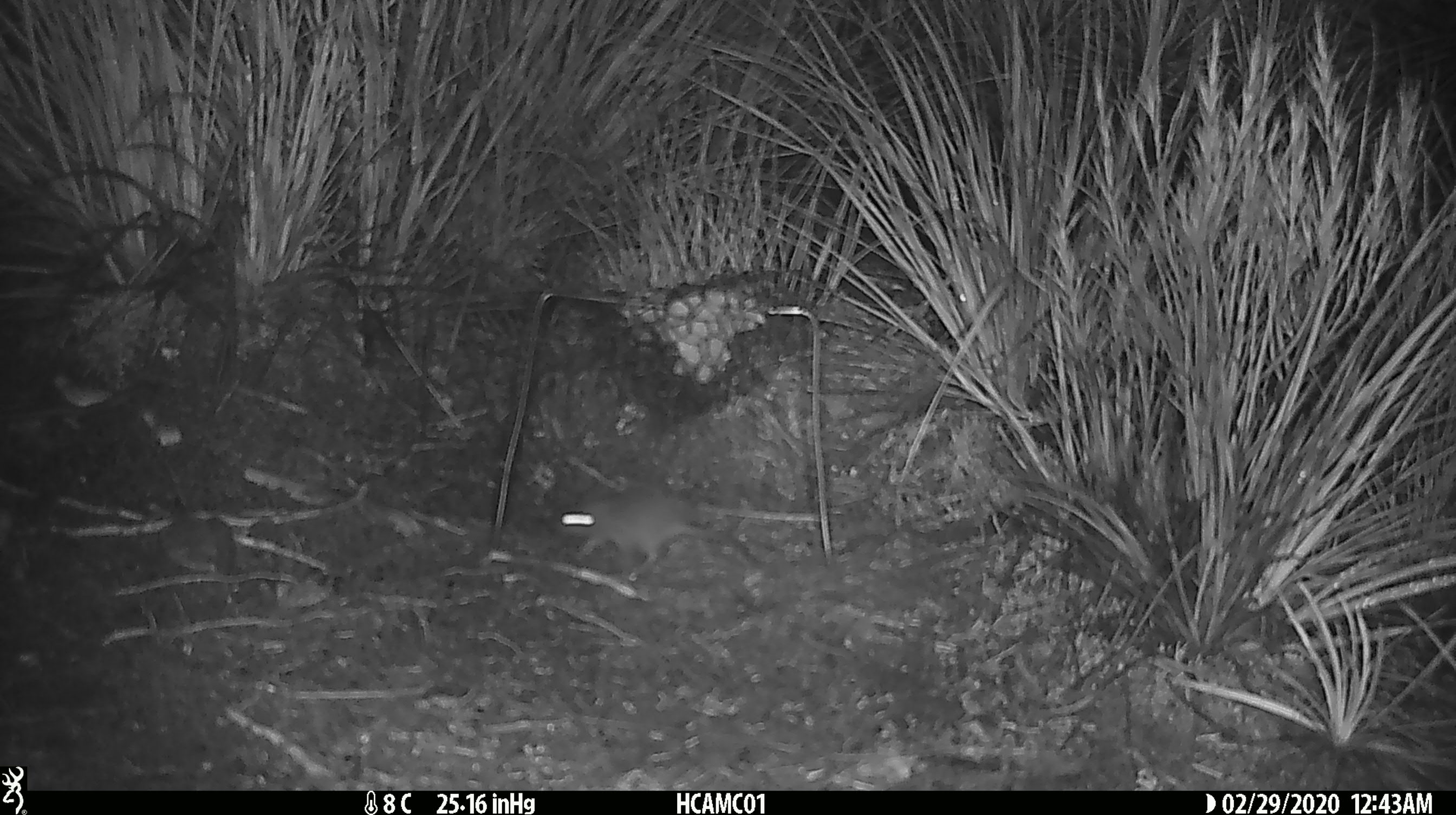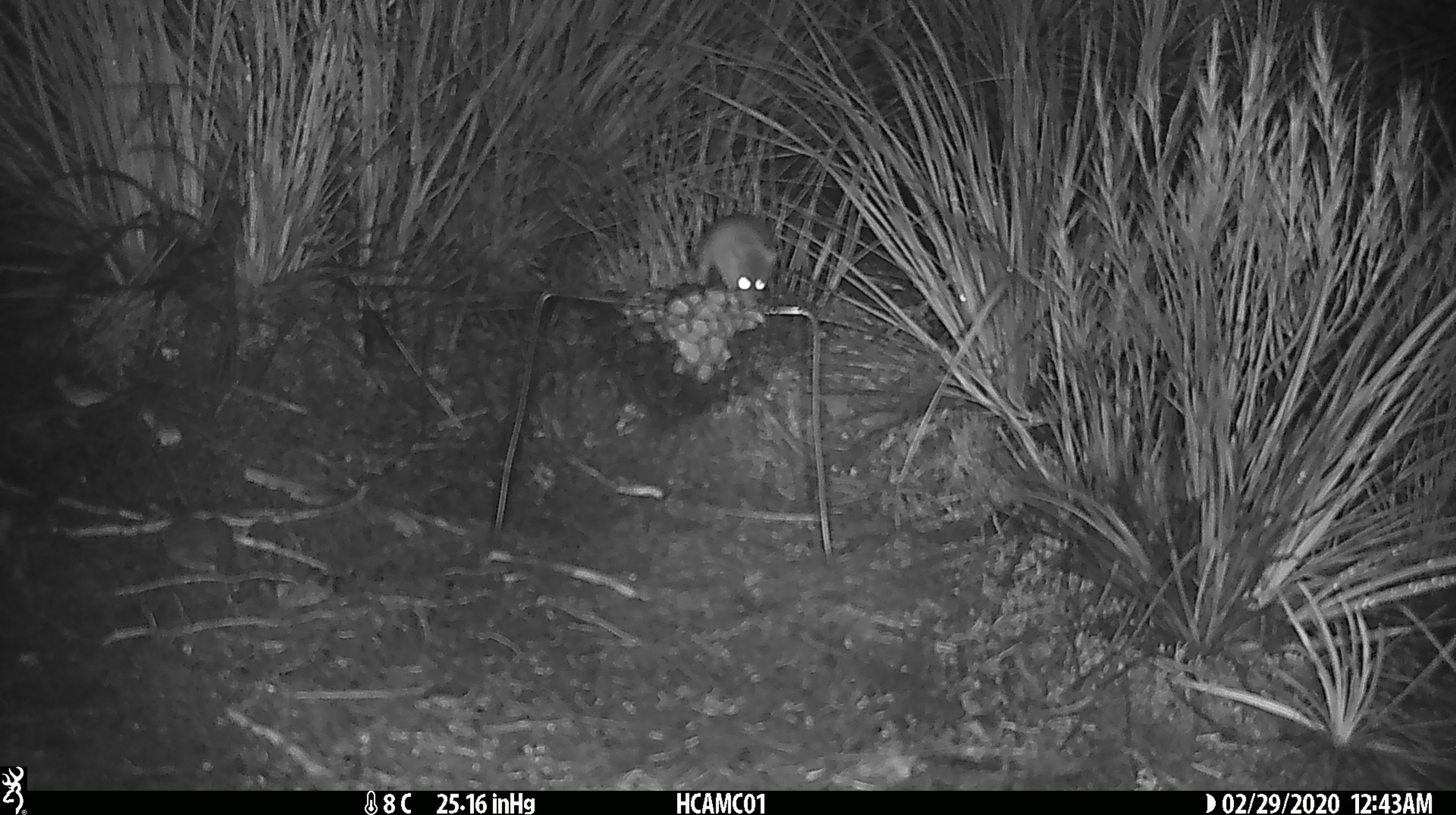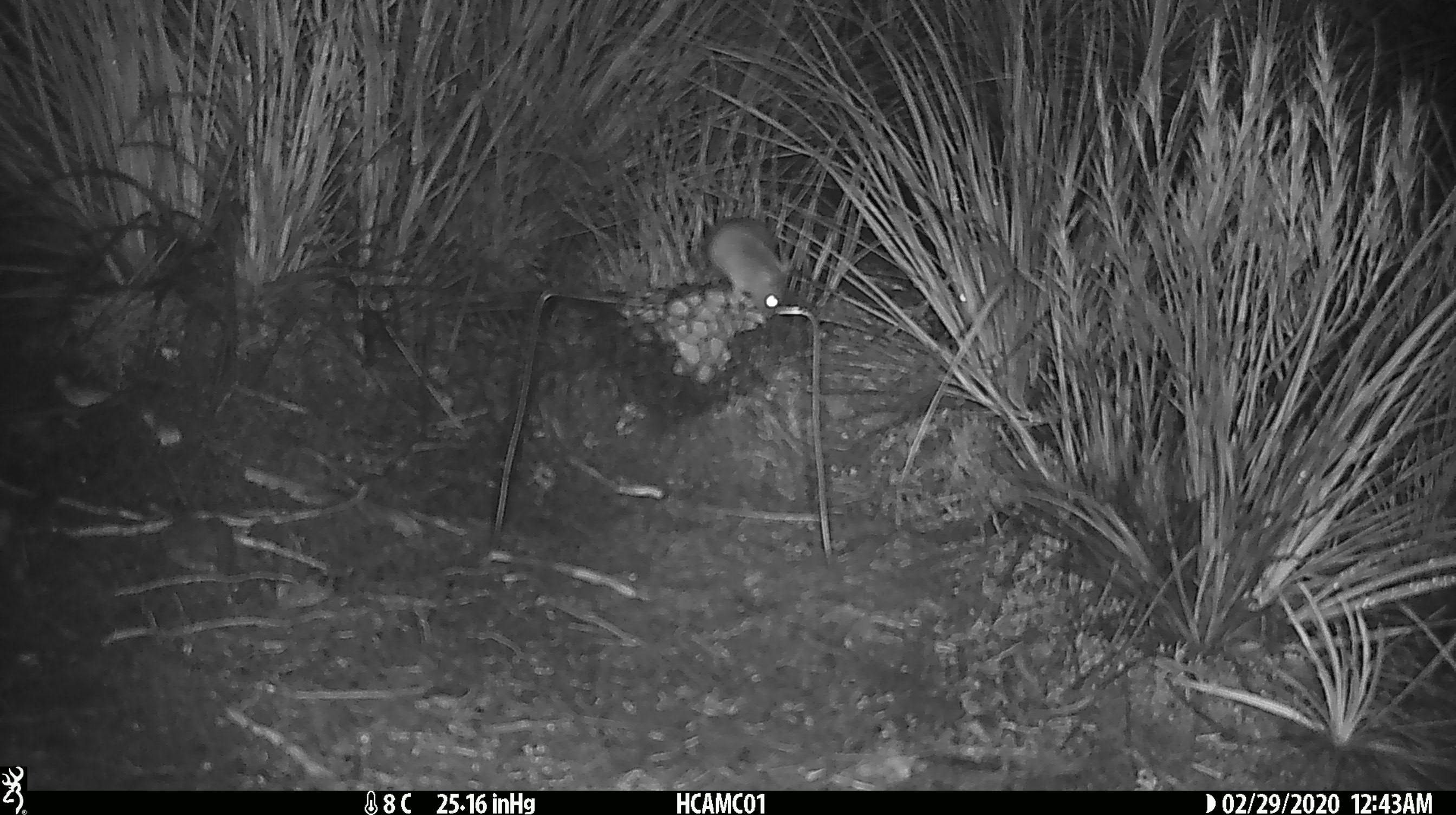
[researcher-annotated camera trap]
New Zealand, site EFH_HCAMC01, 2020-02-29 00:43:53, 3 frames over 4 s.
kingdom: Animalia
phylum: Chordata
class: Mammalia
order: Rodentia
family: Muridae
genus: Mus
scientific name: Mus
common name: mouse